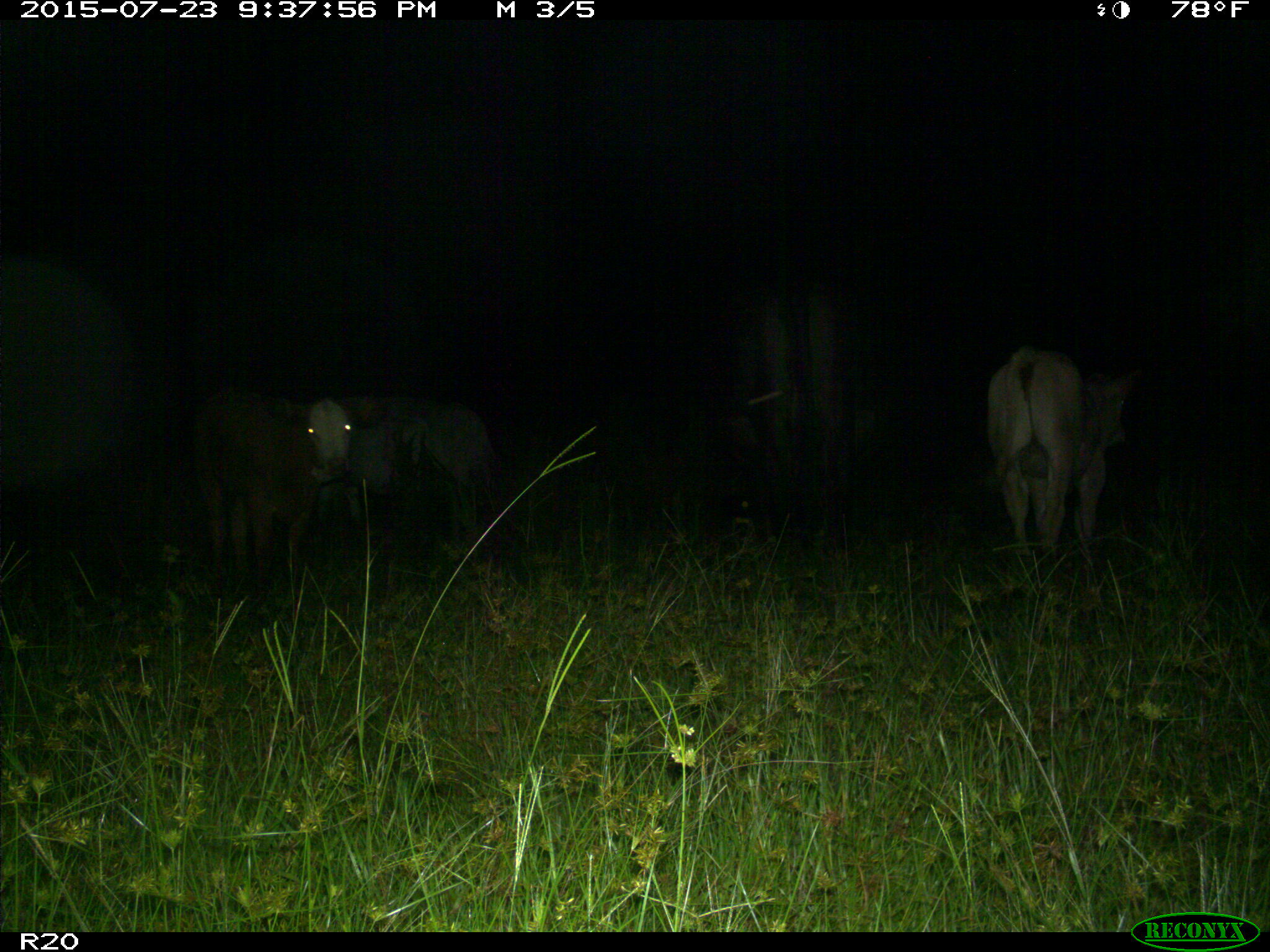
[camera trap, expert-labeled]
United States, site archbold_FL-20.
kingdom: Animalia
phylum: Chordata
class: Mammalia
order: Artiodactyla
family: Bovidae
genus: Bos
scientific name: Bos taurus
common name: domestic cow